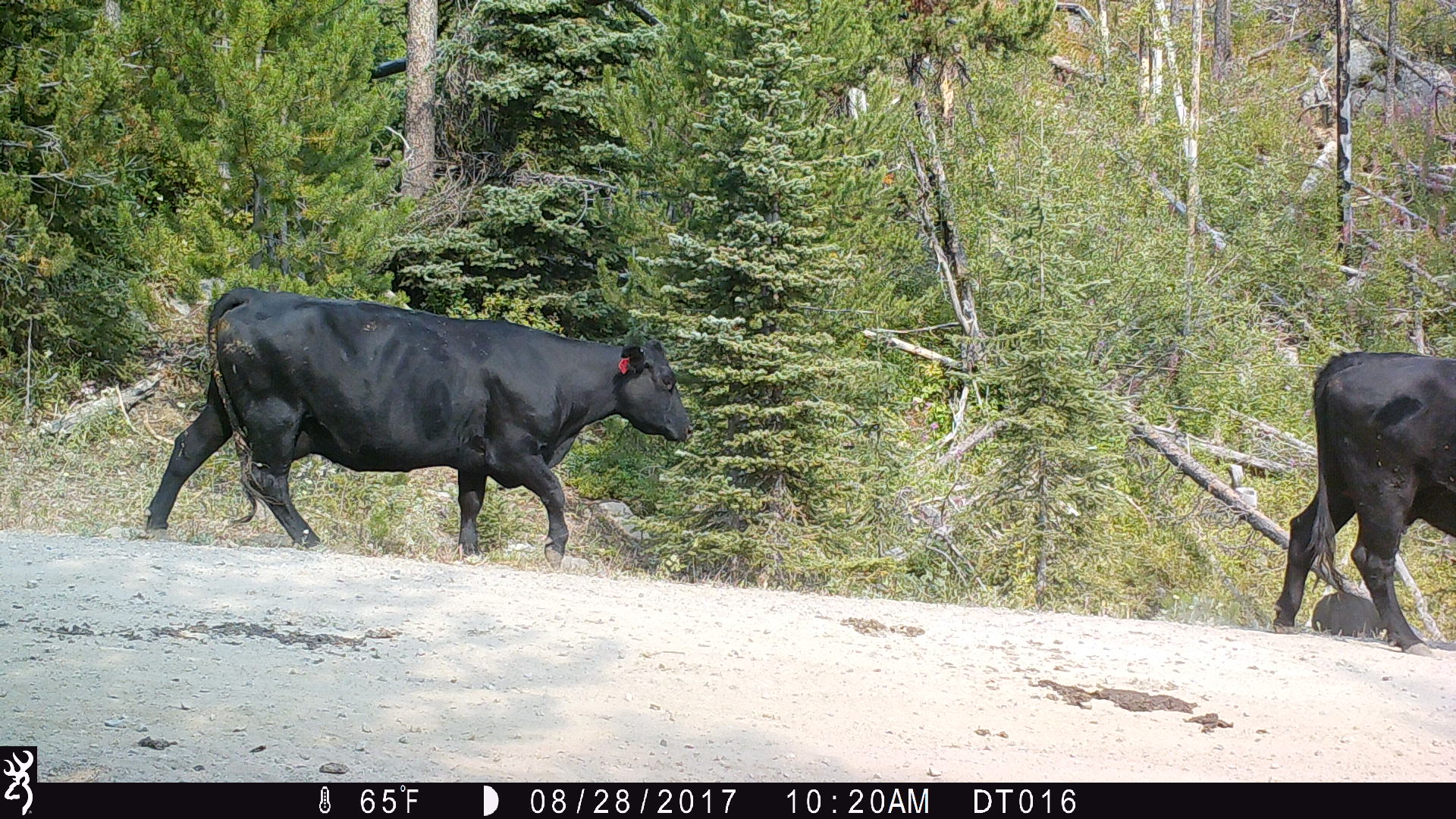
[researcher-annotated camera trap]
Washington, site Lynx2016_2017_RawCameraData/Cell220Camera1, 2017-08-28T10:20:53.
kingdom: Animalia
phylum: Chordata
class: Mammalia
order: Artiodactyla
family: Bovidae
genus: Bos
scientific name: Bos taurus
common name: domestic cattle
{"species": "domestic cattle (Bos taurus)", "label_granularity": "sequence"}